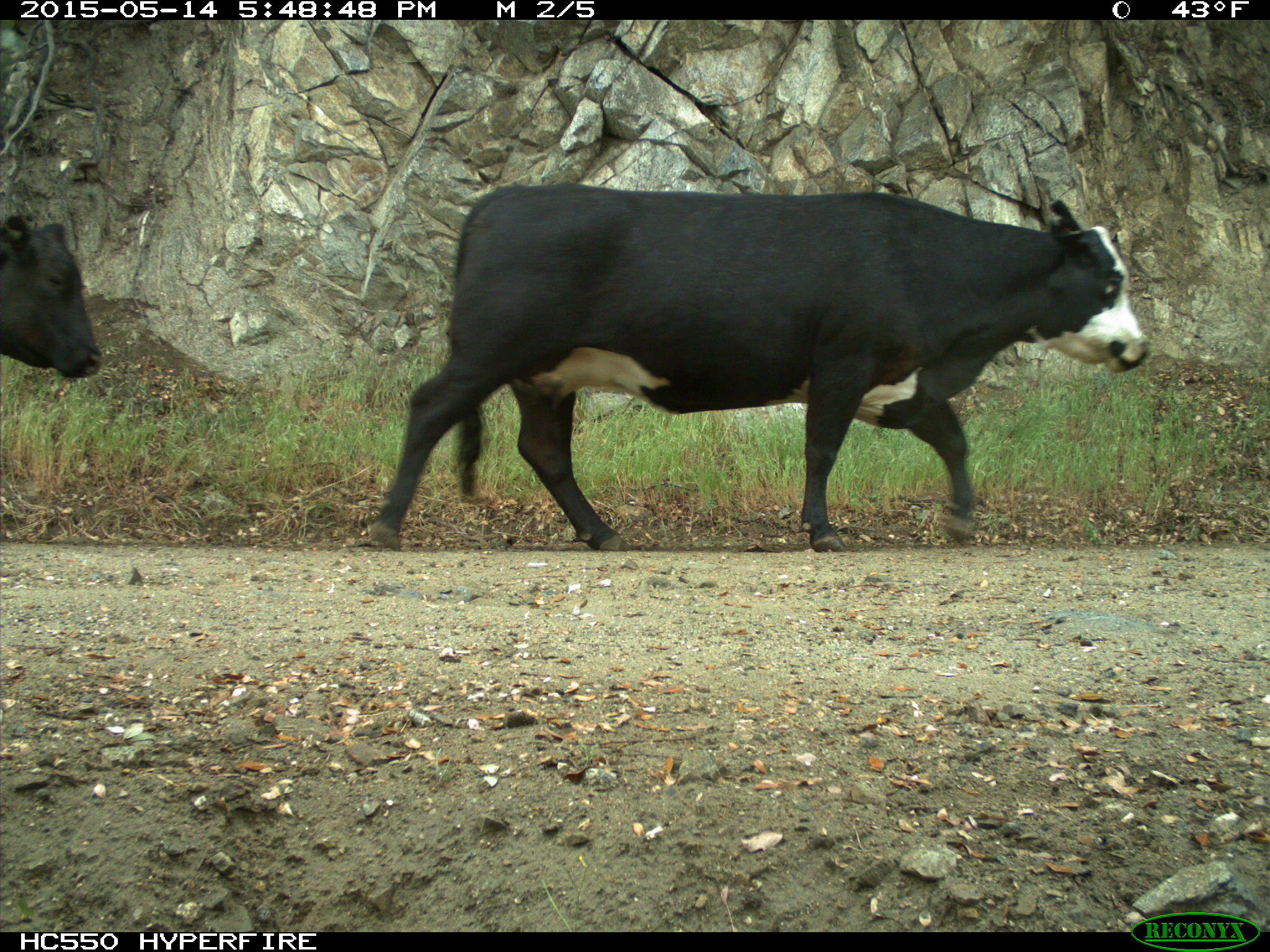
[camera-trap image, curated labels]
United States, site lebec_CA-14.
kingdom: Animalia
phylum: Chordata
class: Mammalia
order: Artiodactyla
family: Bovidae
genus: Bos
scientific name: Bos taurus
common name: domestic cow